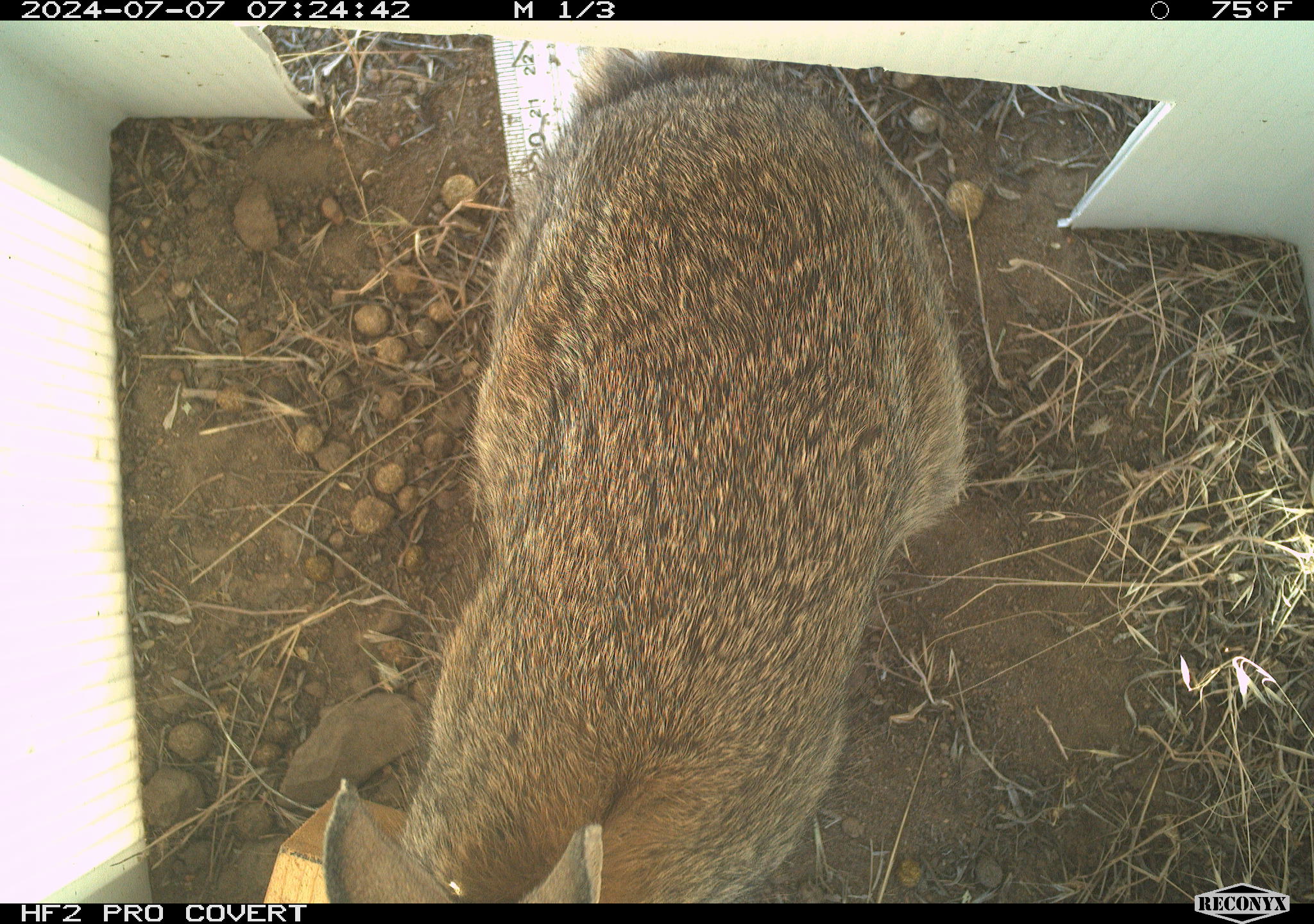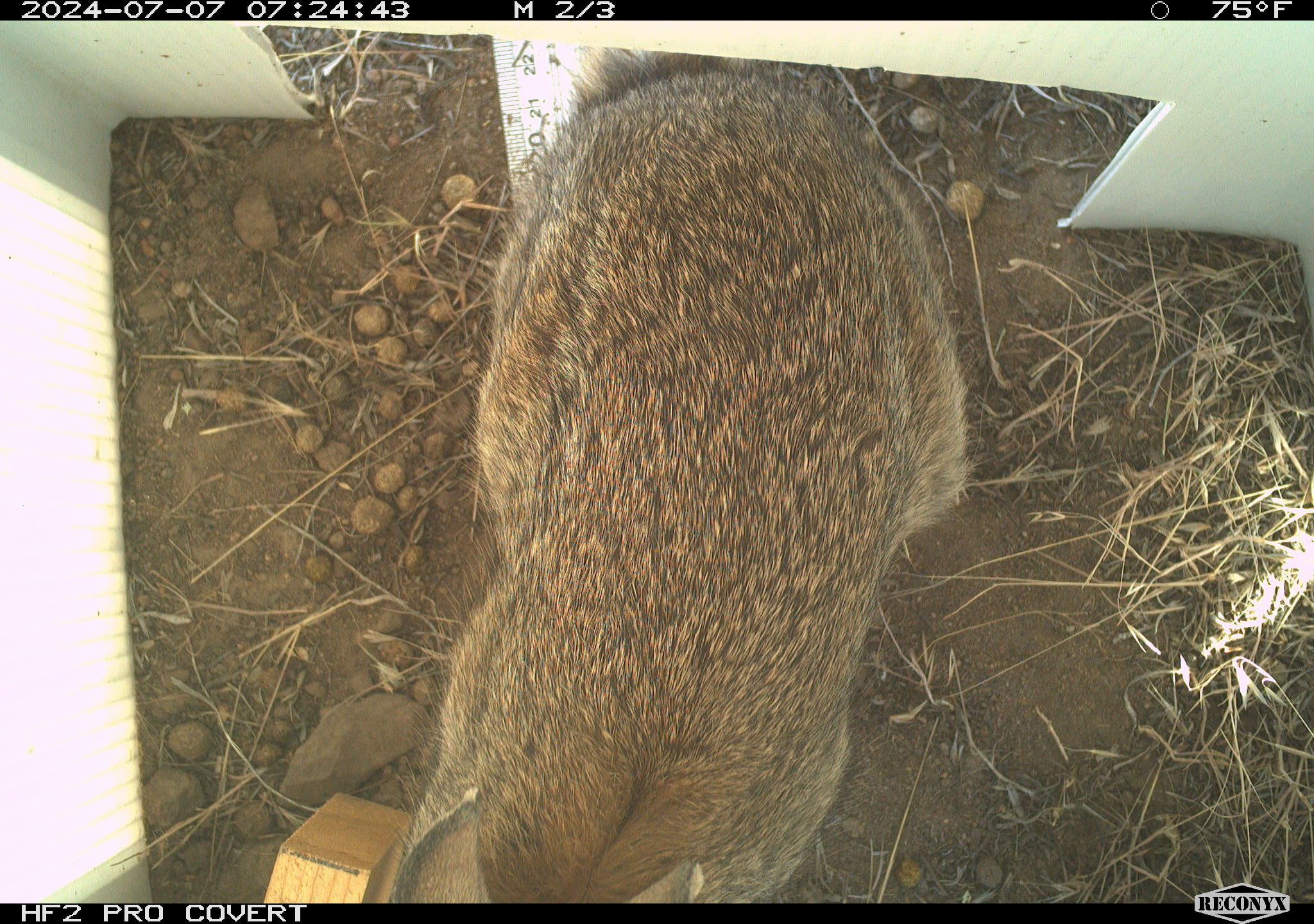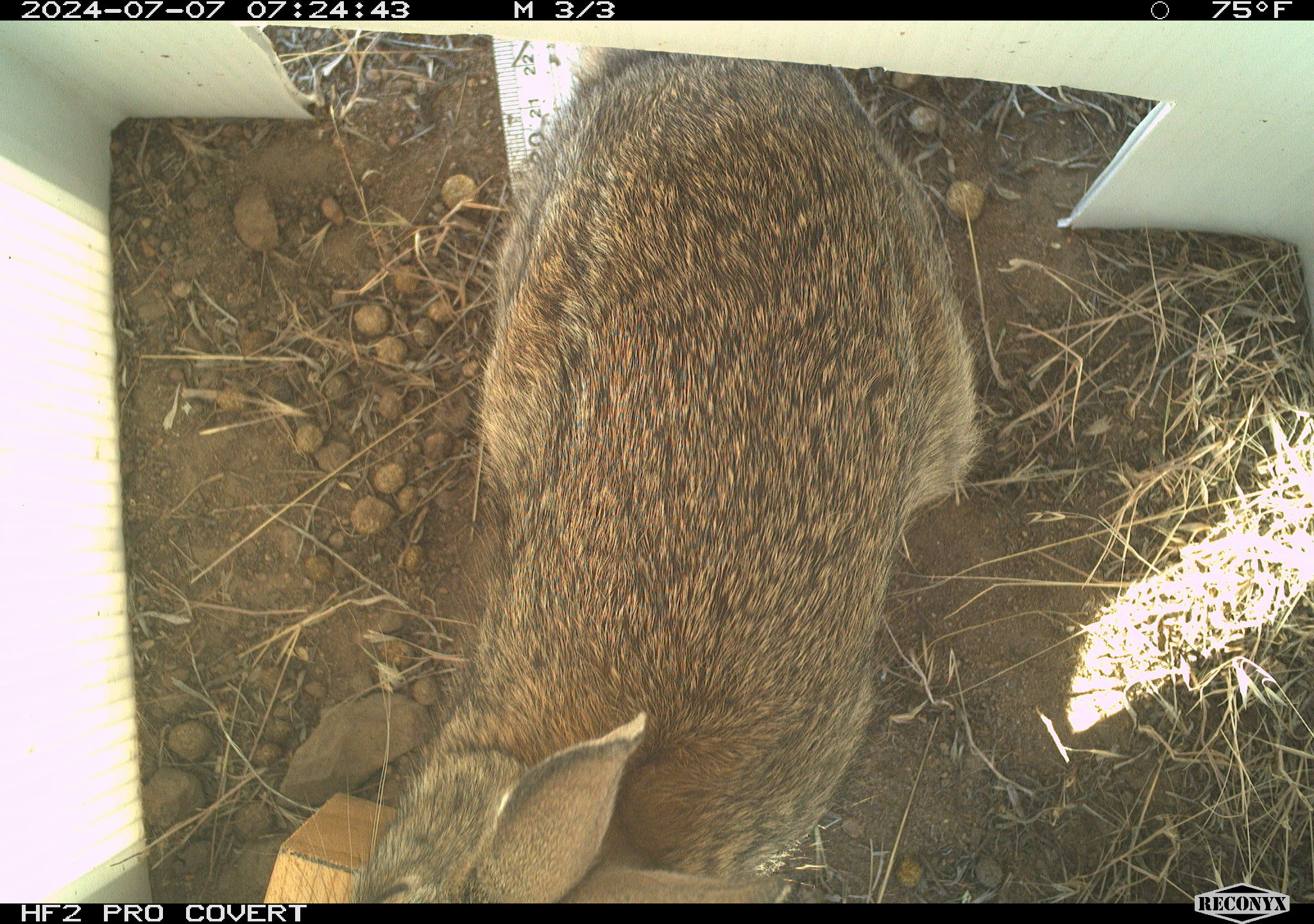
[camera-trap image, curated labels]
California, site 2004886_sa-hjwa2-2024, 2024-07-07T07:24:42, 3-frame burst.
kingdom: Animalia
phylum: Chordata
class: Mammalia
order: Lagomorpha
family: Leporidae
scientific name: Leporidae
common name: rabbit or hare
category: rabbit and hare family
Rabbit and hare family (rabbit or hare) (Leporidae).